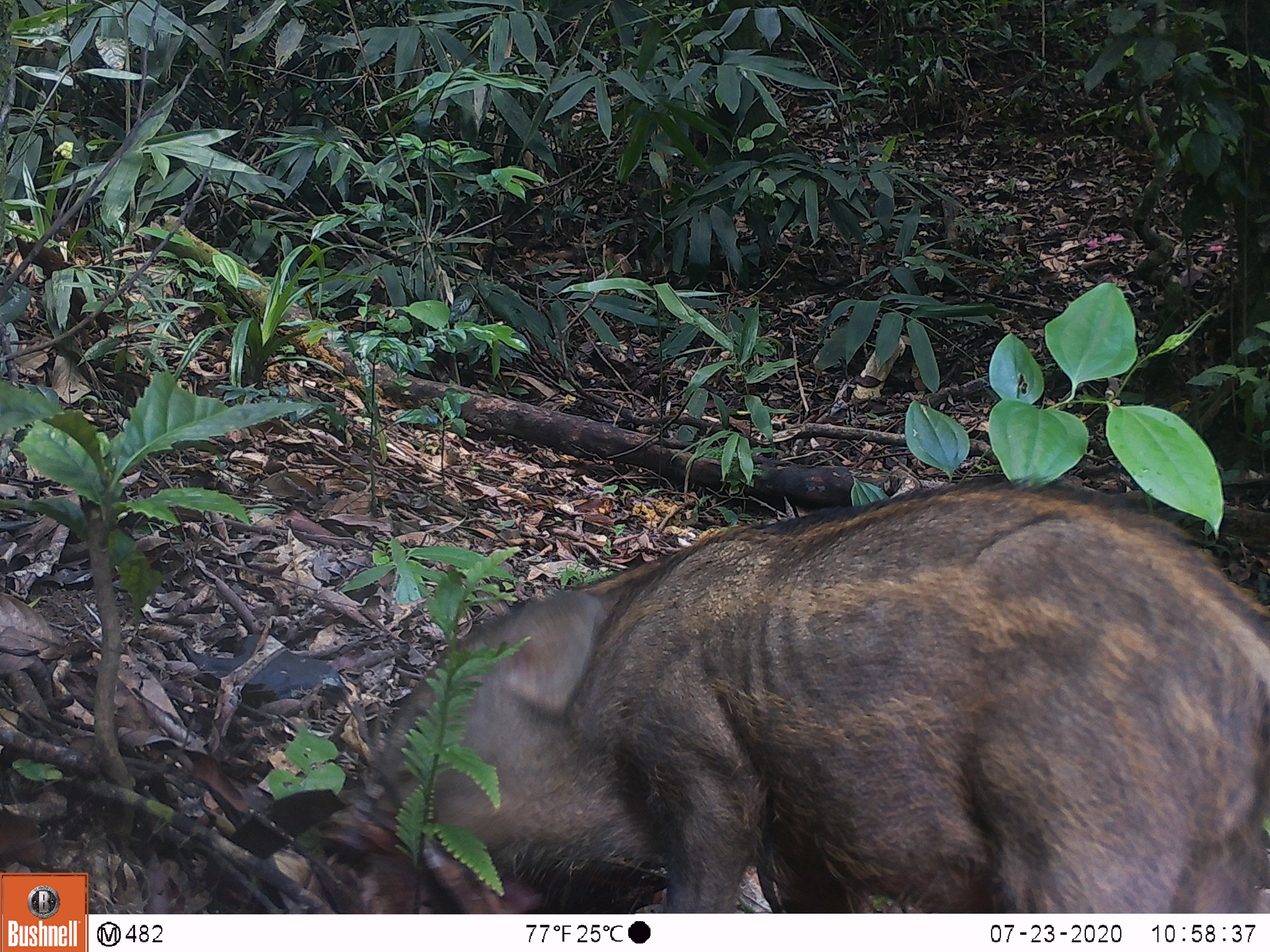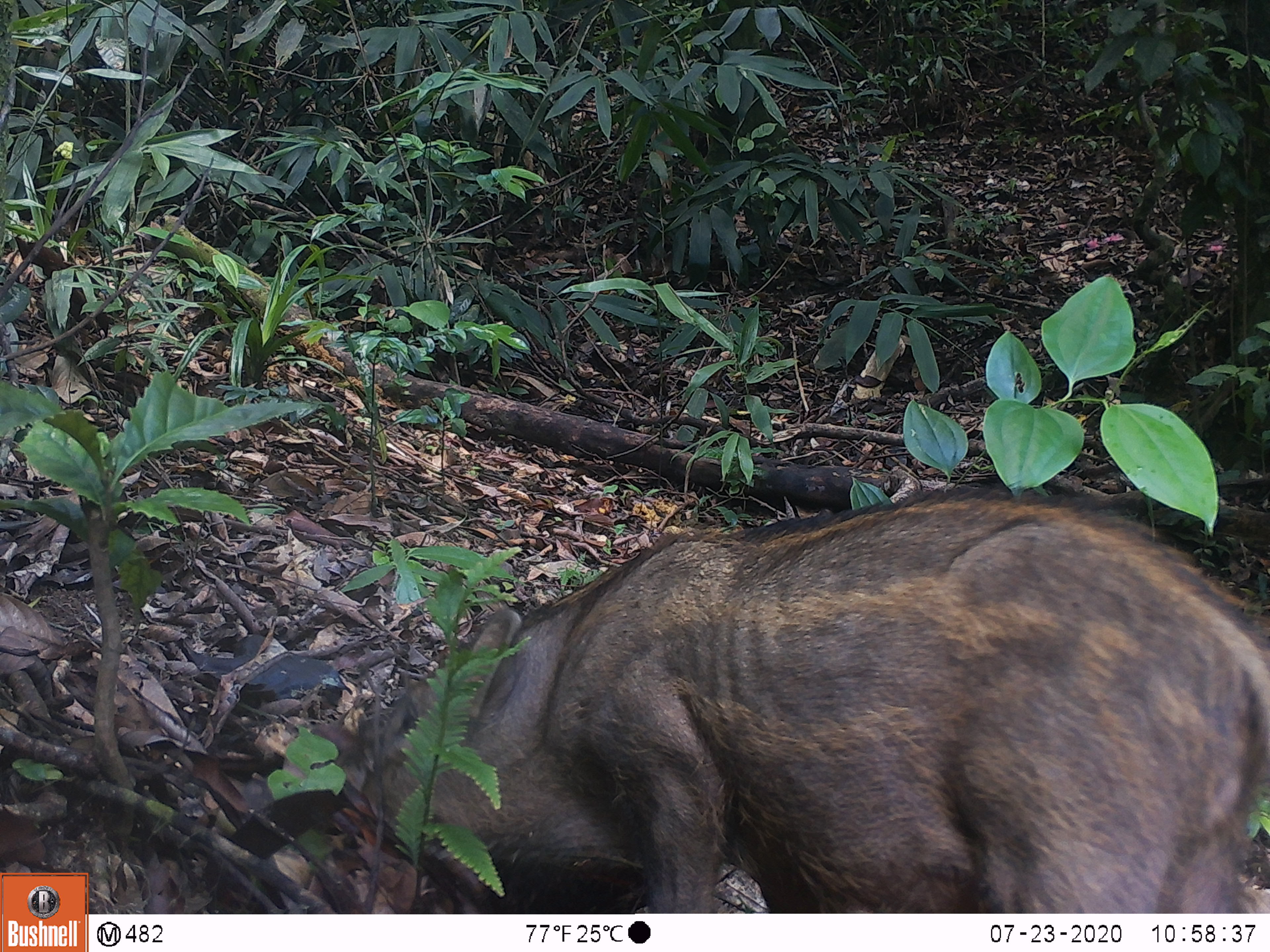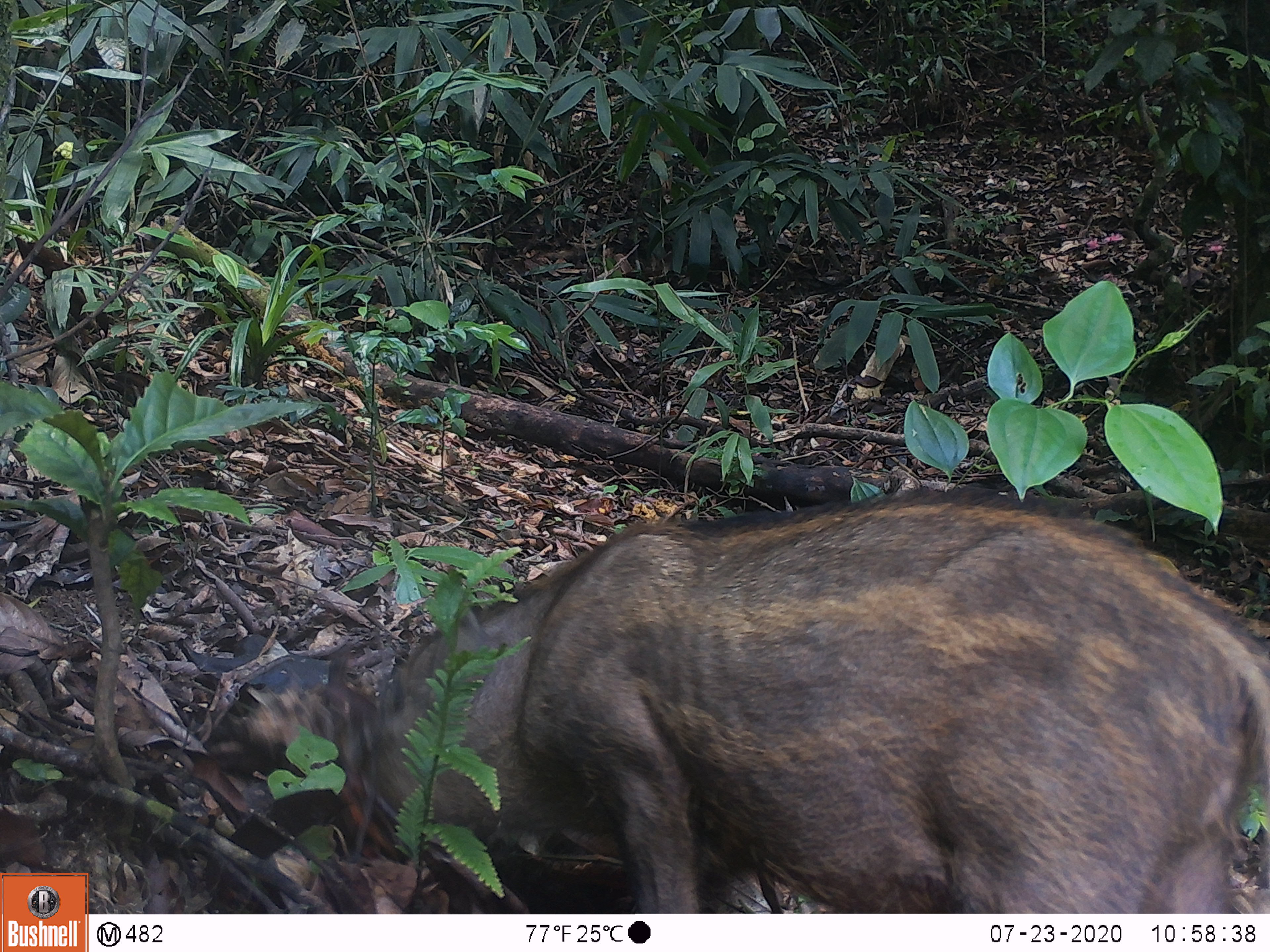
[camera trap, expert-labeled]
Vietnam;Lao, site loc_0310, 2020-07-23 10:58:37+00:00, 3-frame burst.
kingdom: Animalia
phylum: Chordata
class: Mammalia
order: Artiodactyla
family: Suidae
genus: Sus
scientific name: Sus scrofa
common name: eurasian wild pig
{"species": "eurasian wild pig (Sus scrofa)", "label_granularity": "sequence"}